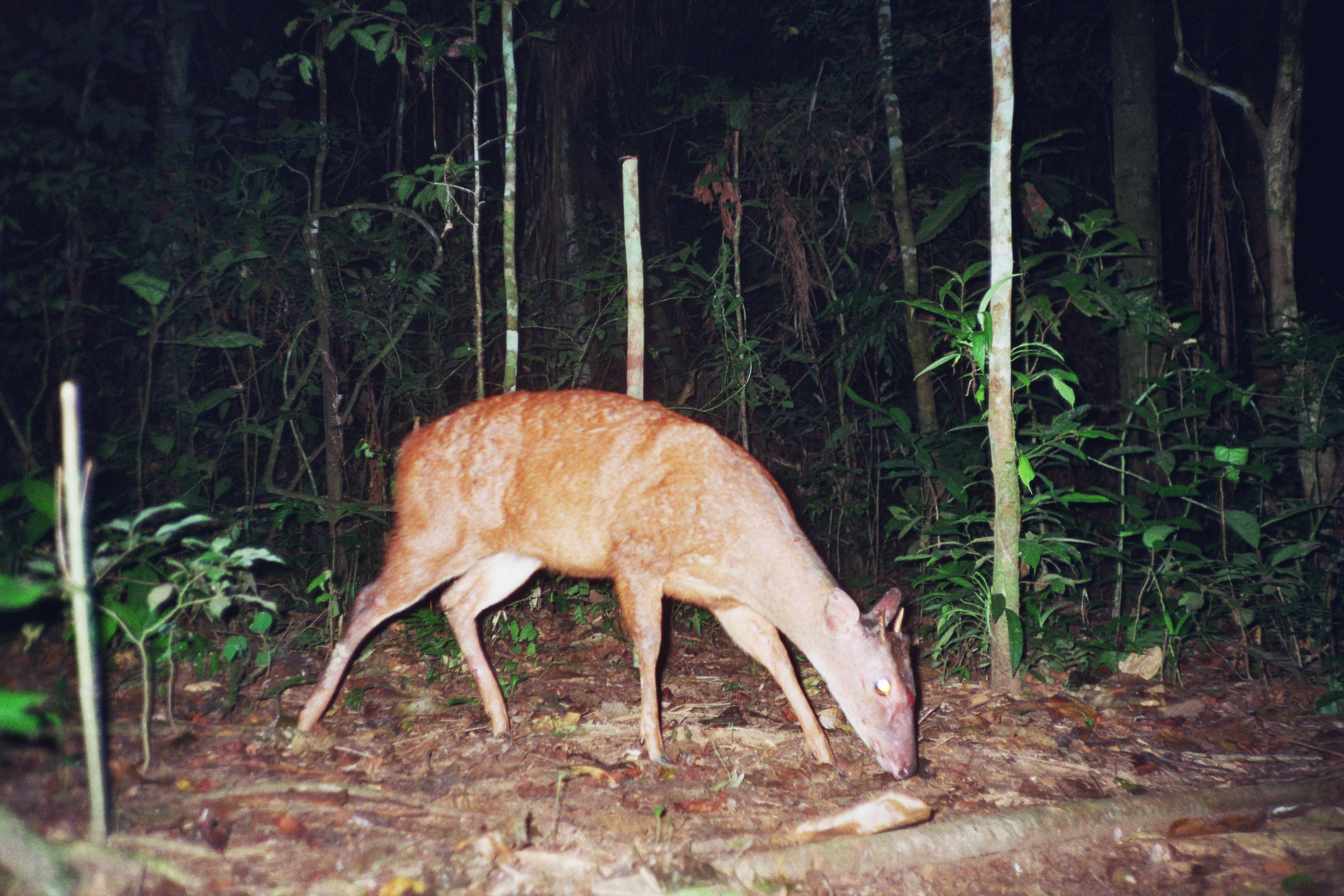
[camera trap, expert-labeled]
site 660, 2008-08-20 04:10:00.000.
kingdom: Animalia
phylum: Chordata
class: Mammalia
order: Artiodactyla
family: Cervidae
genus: Mazama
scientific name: Mazama americana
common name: red brocket